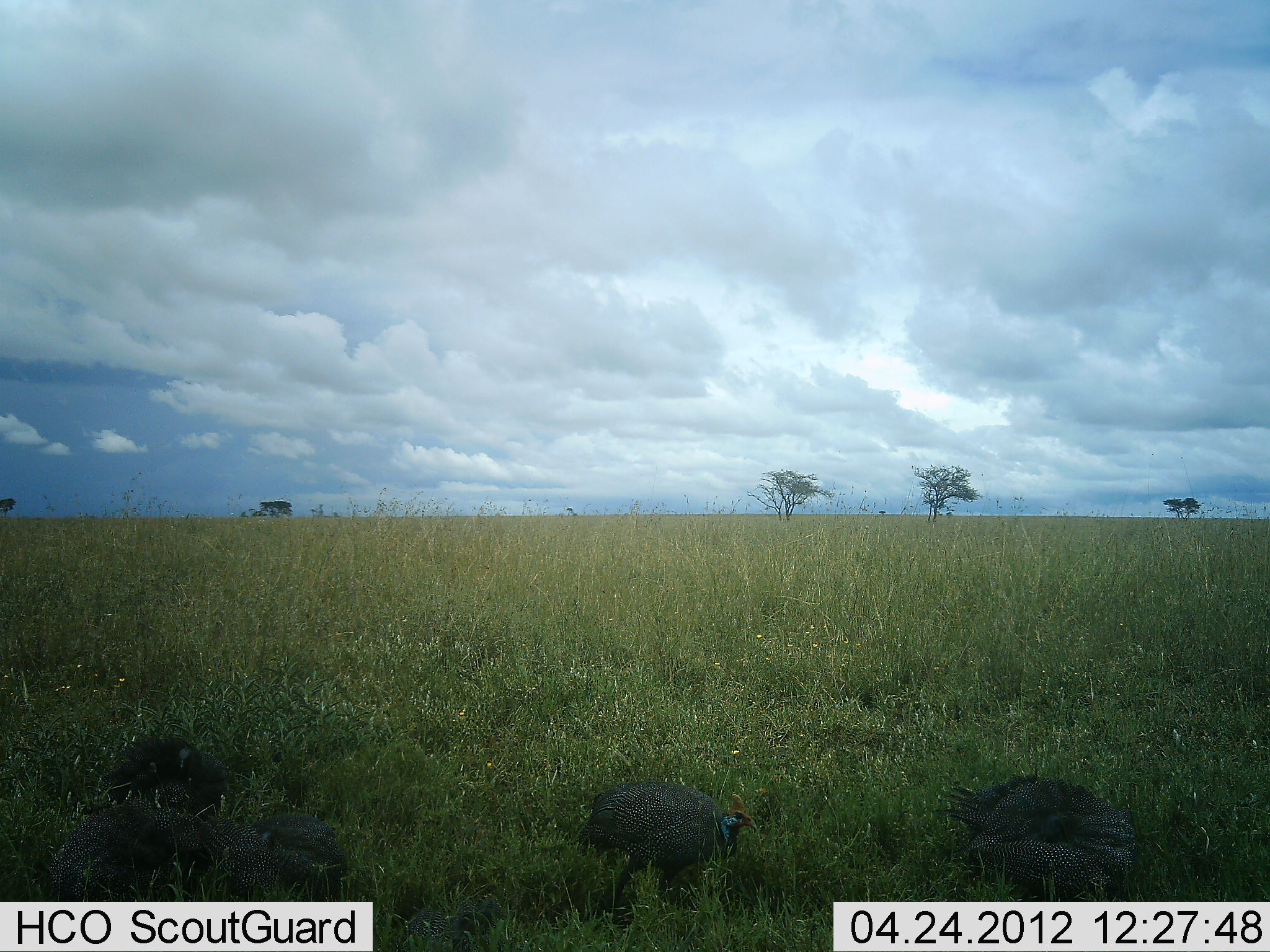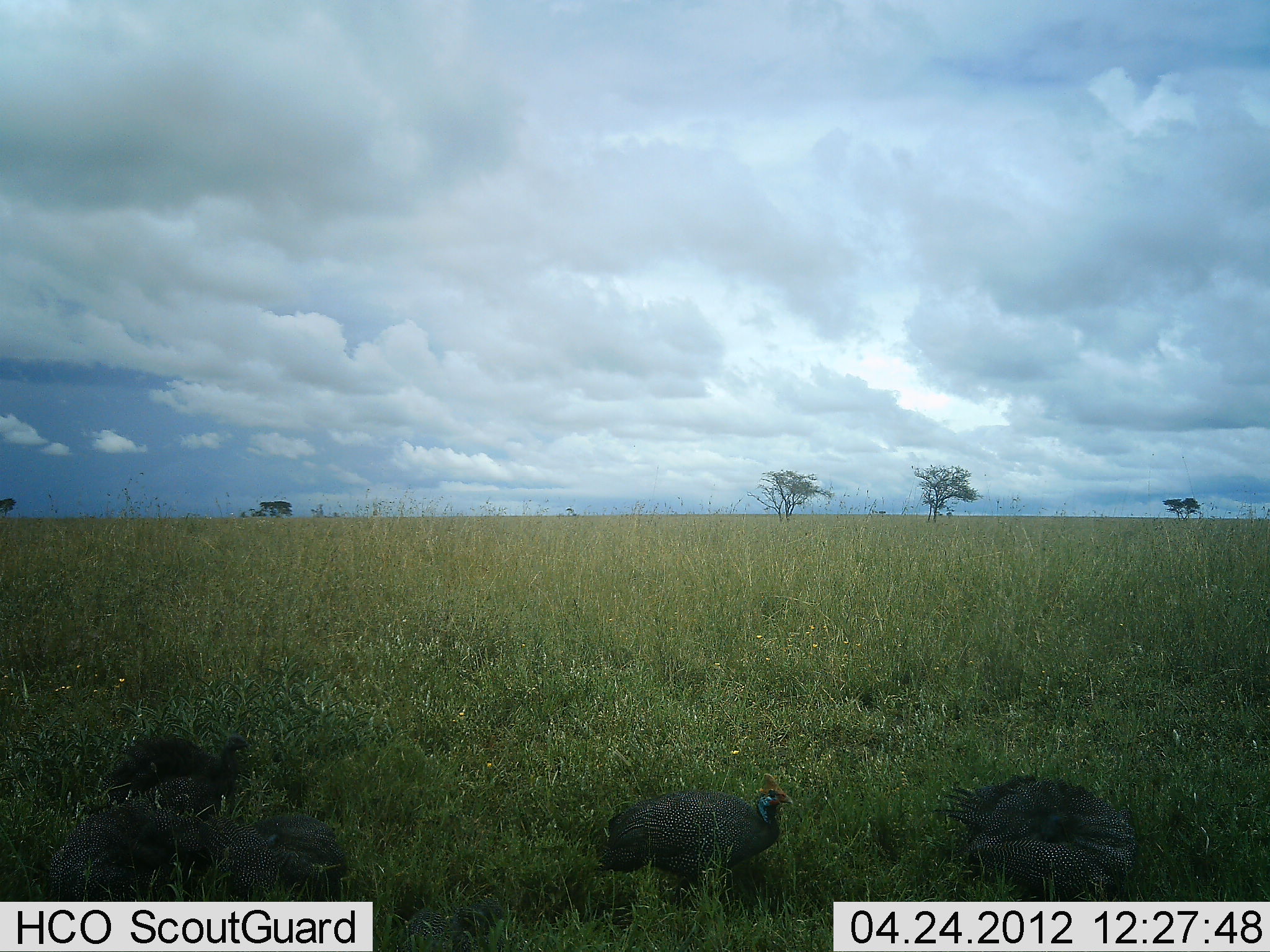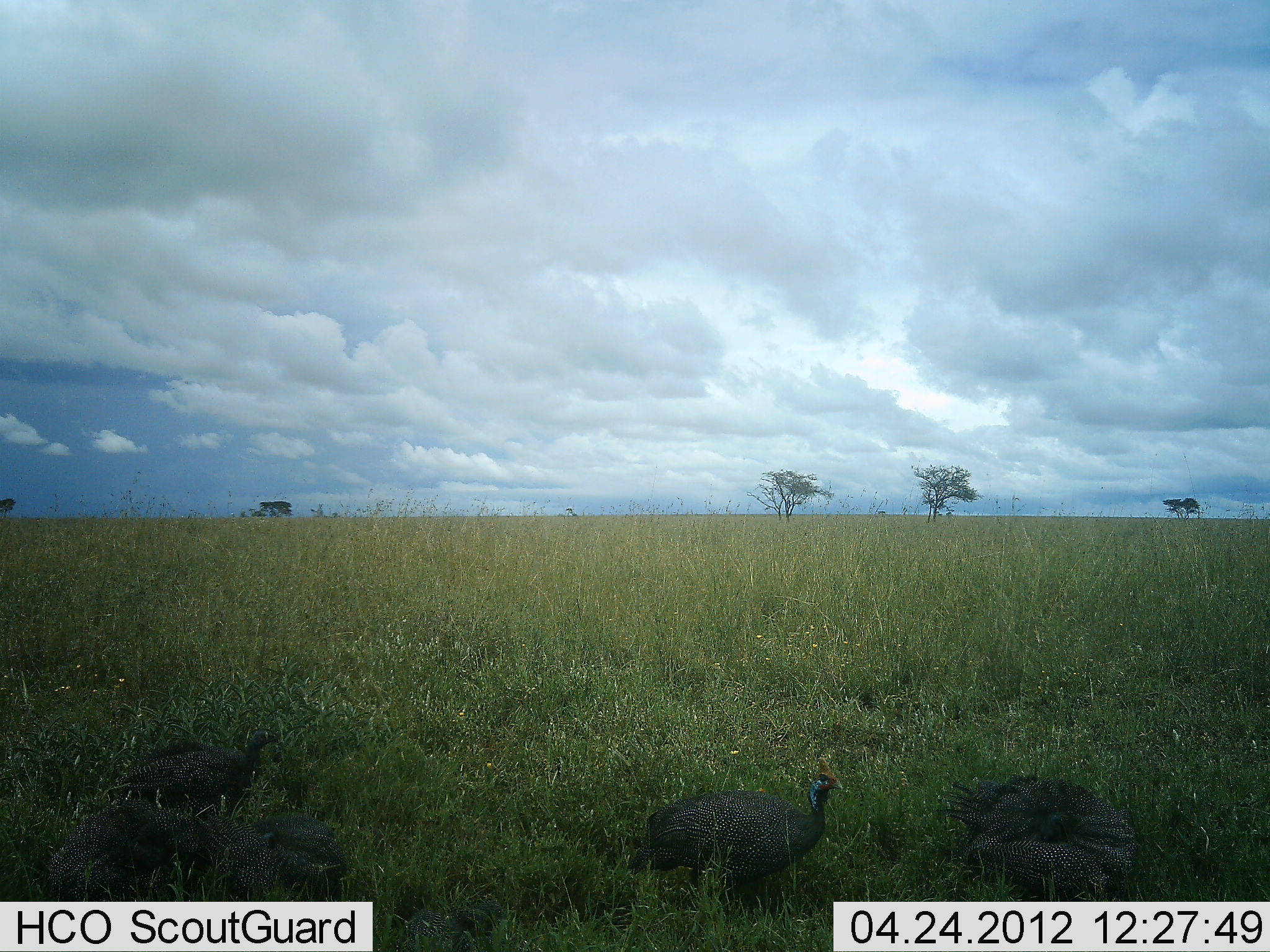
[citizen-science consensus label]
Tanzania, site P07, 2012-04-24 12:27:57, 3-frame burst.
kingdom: Animalia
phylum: Chordata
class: Aves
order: Galliformes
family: Numididae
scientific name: Numididae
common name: guinea fowl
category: guineafowl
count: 5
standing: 25%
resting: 35%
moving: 60%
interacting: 5%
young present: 10%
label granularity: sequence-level